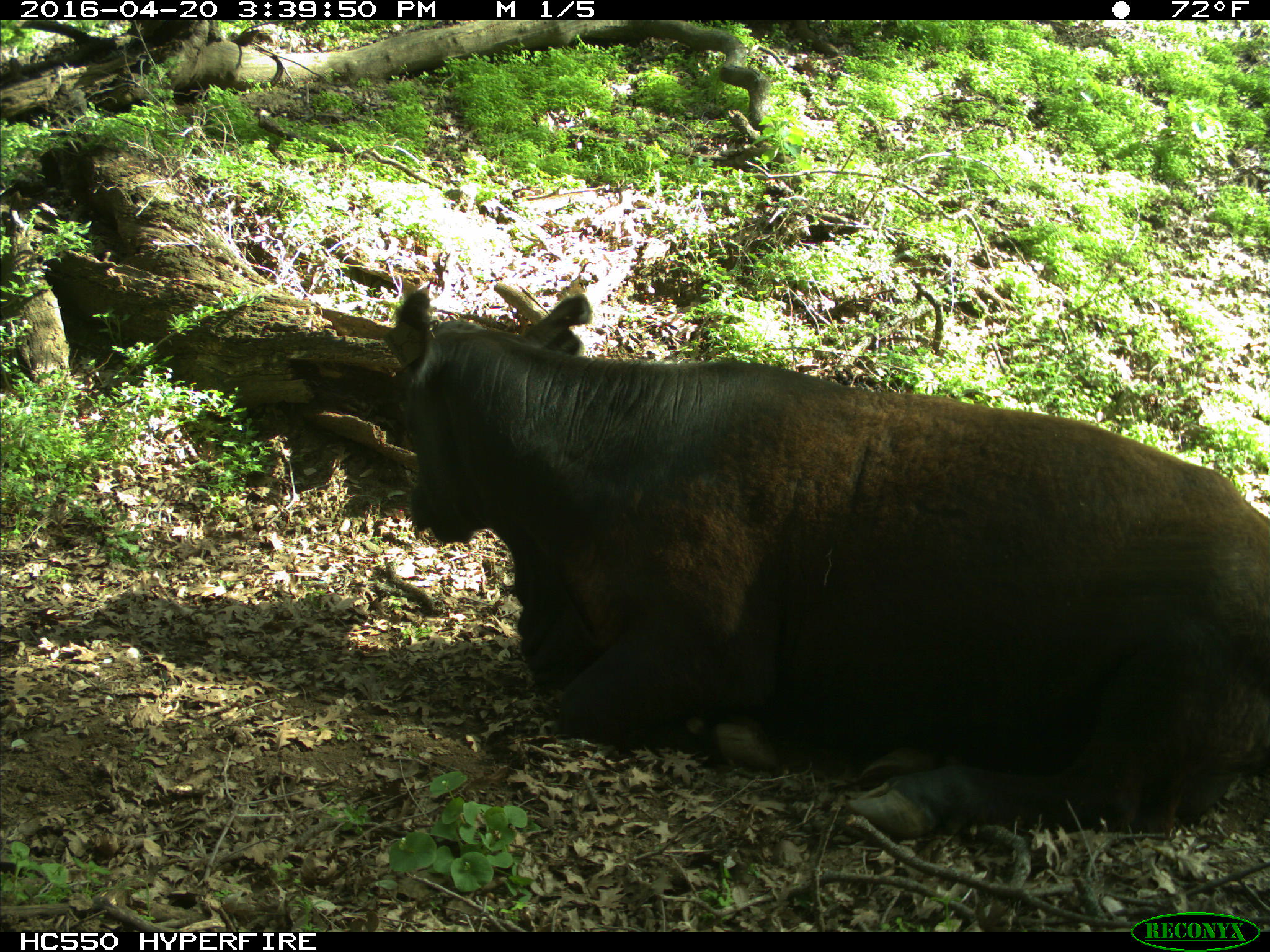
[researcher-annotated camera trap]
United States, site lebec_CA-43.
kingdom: Animalia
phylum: Chordata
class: Mammalia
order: Artiodactyla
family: Bovidae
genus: Bos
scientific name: Bos taurus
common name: domestic cow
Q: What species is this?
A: Bos taurus (domestic cow).